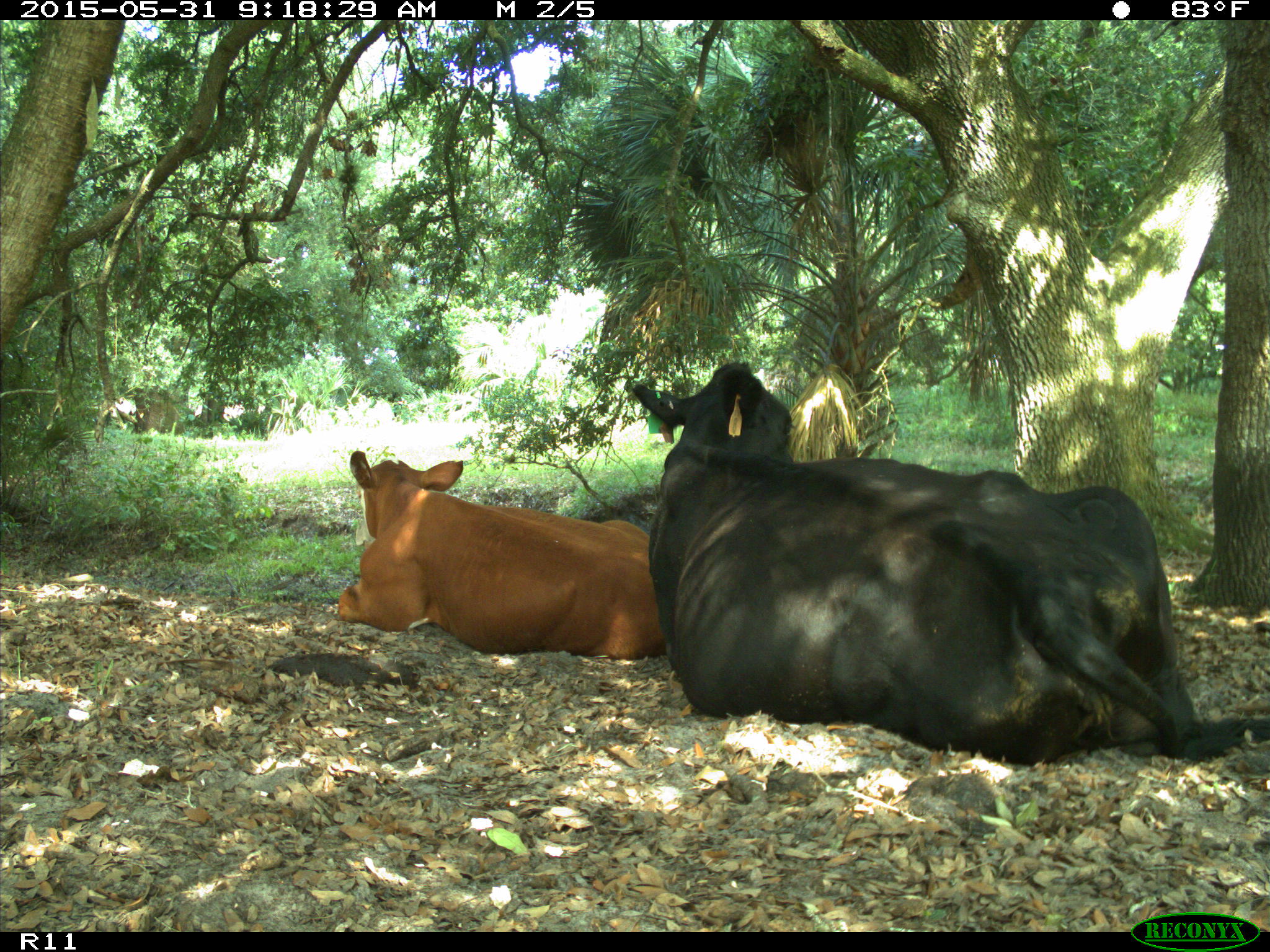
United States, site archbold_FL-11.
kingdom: Animalia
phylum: Chordata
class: Mammalia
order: Artiodactyla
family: Bovidae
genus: Bos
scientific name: Bos taurus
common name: domestic cow